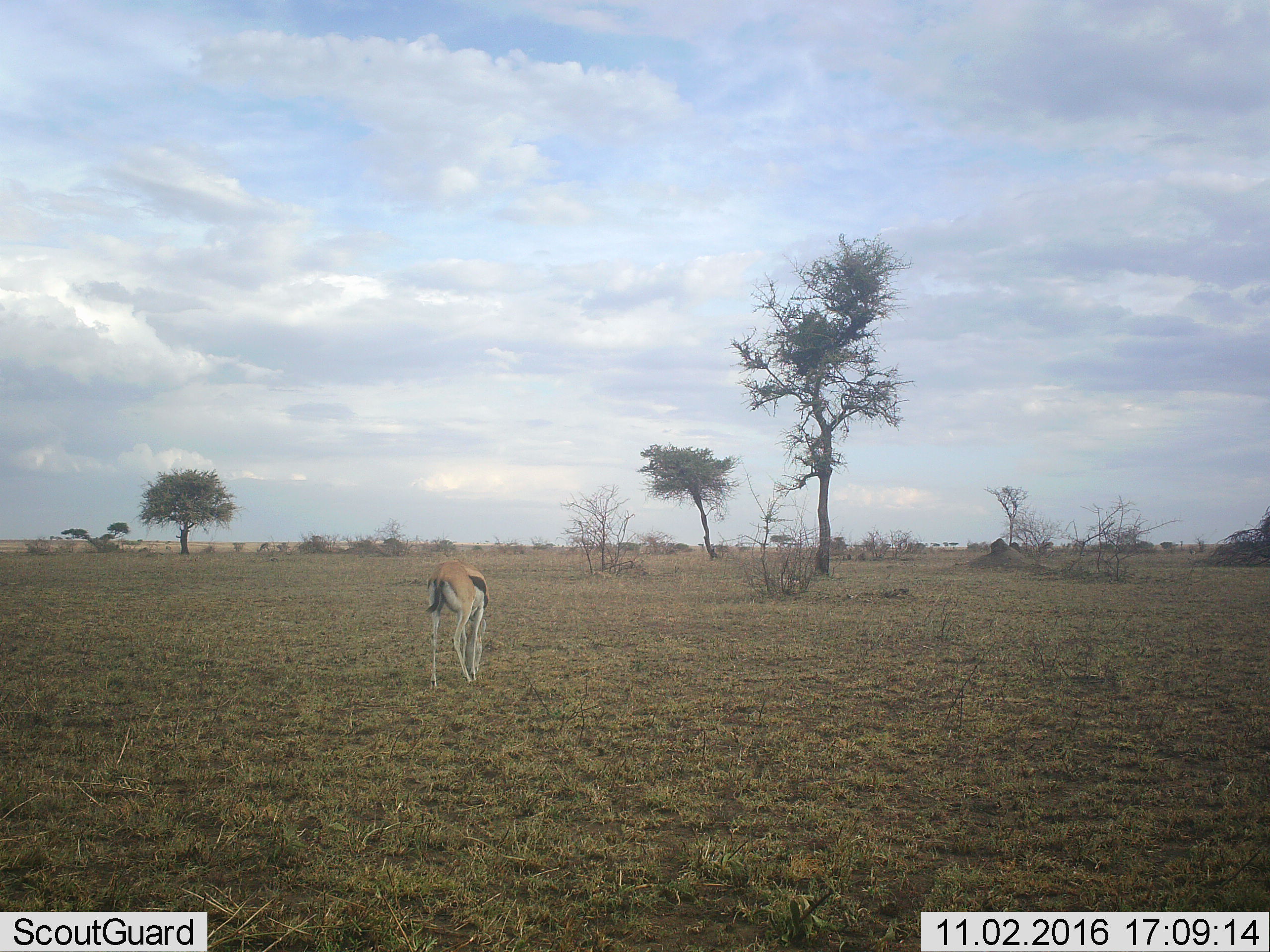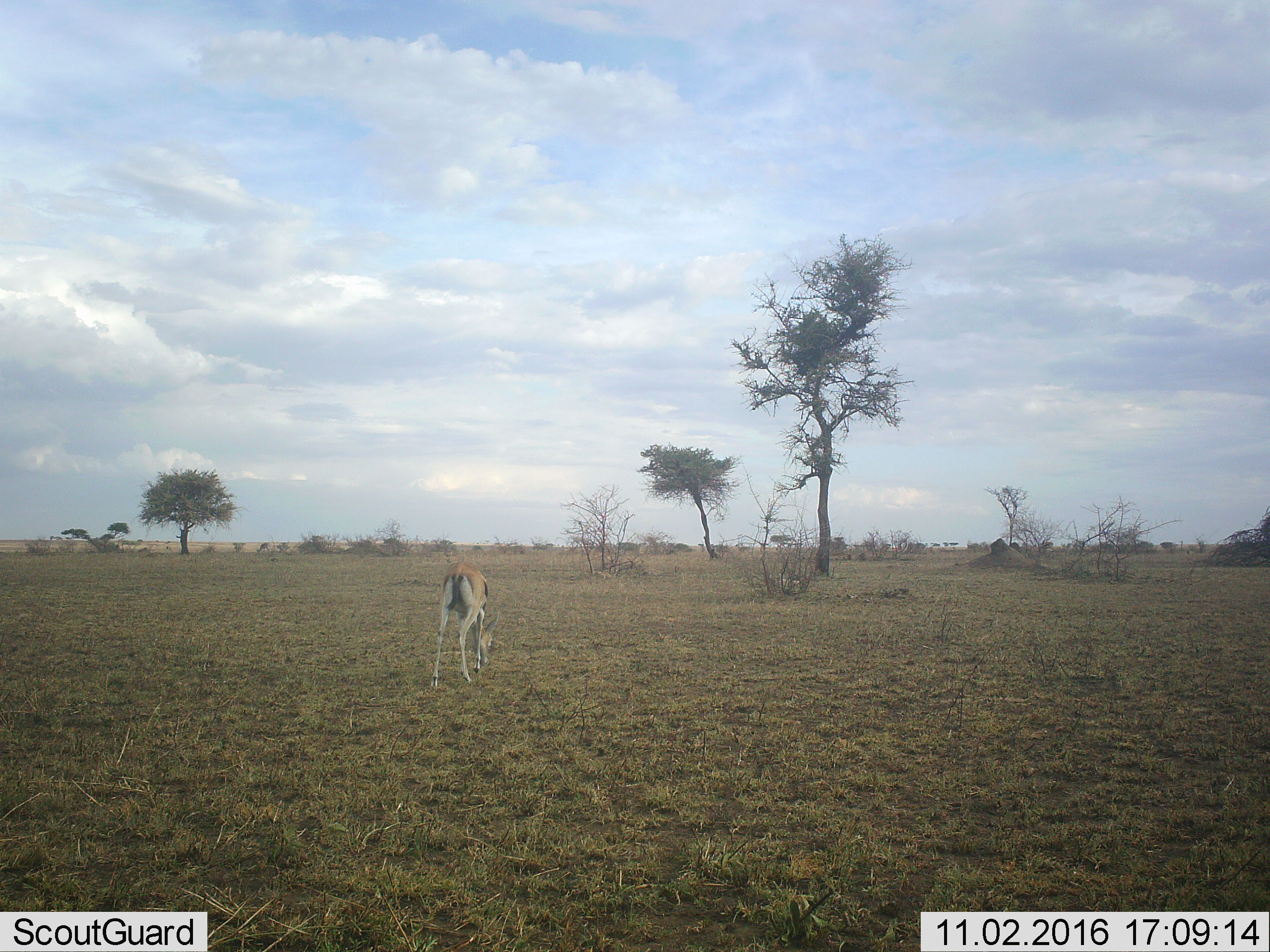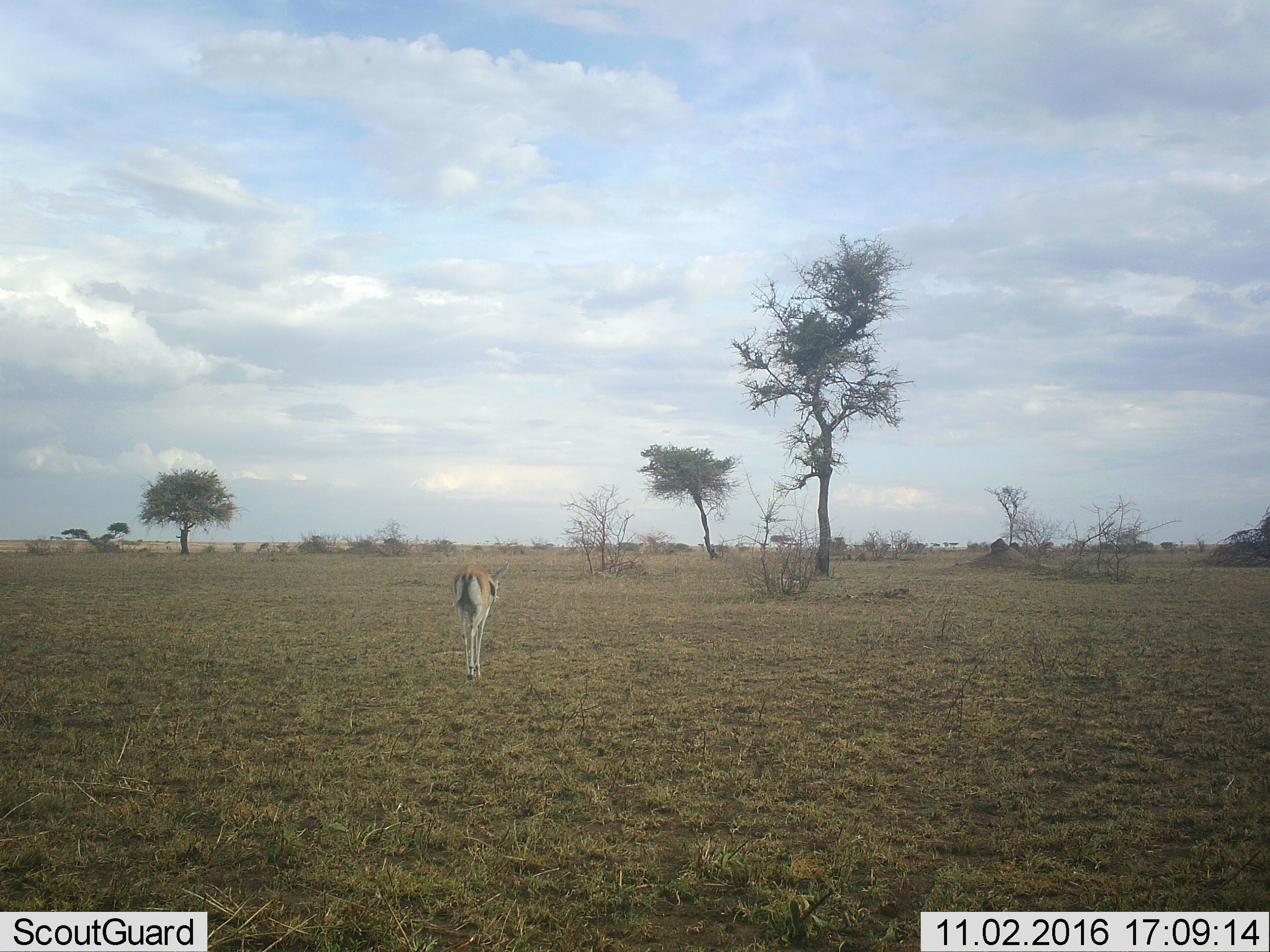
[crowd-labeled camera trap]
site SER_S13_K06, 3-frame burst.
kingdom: Animalia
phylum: Chordata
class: Mammalia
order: Artiodactyla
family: Bovidae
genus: Eudorcas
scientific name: Eudorcas thomsonii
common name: thomson's gazelle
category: gazellethomsons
Gazellethomsons (thomson's gazelle) (Eudorcas thomsonii), count 1. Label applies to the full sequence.